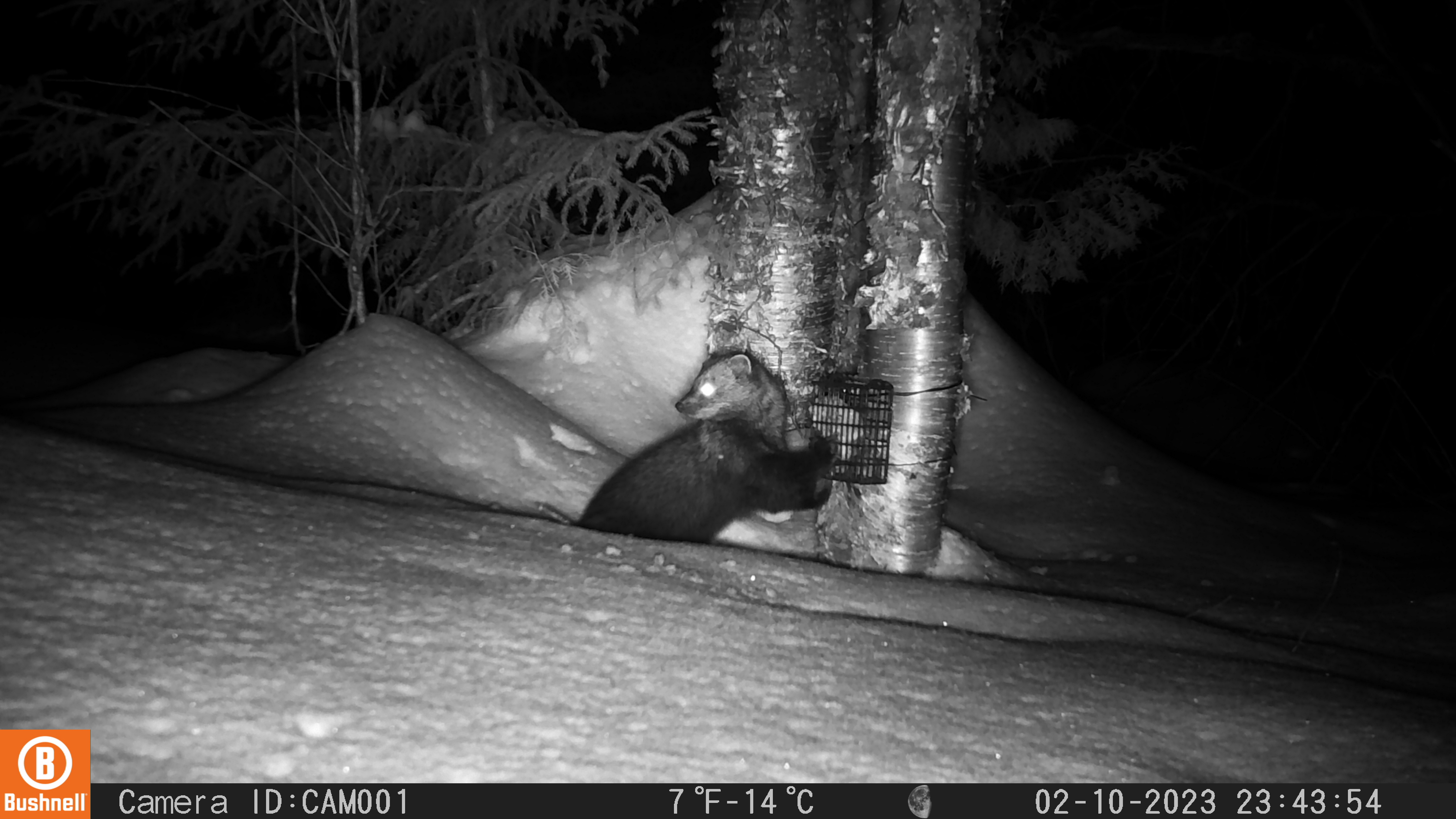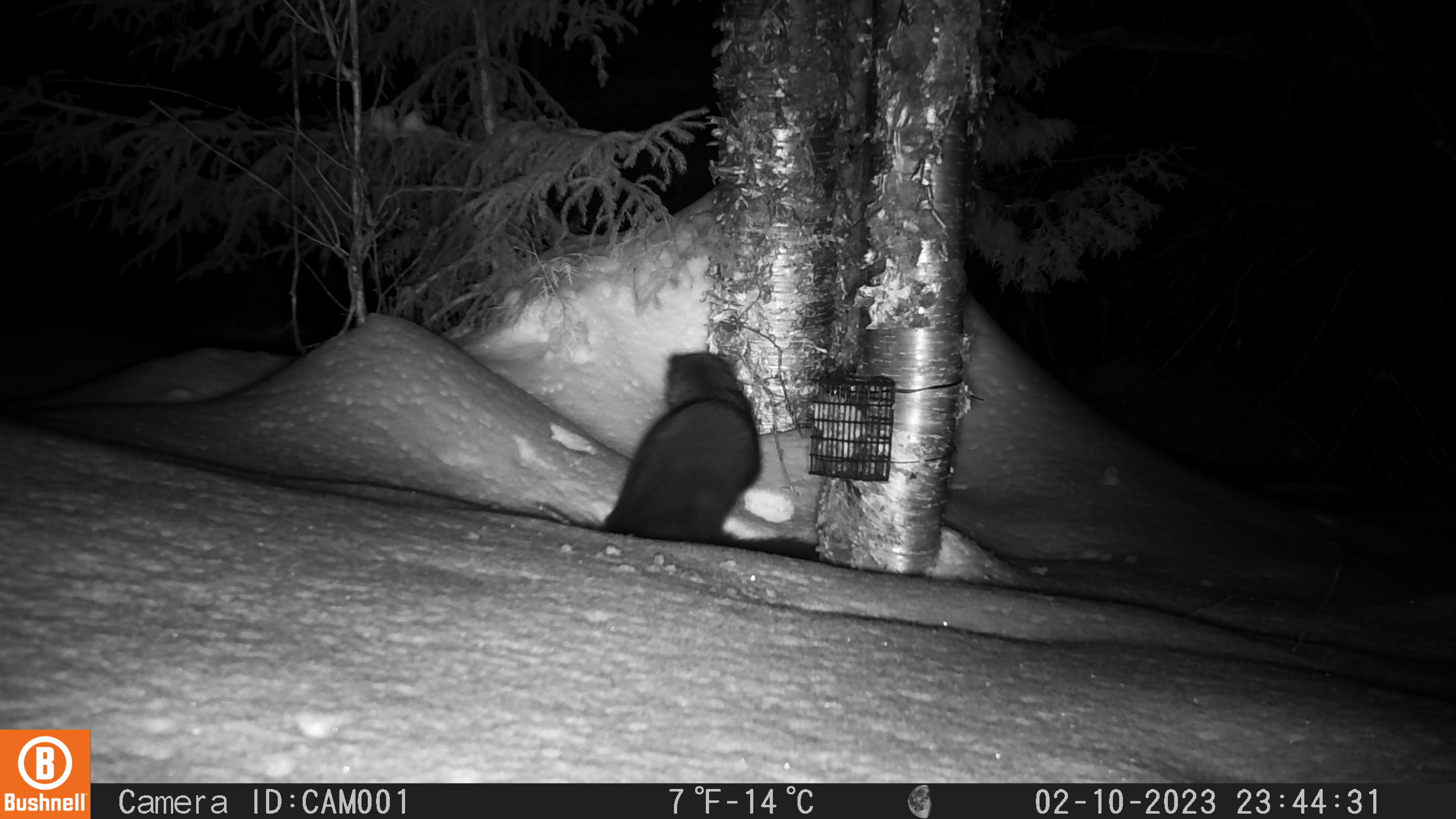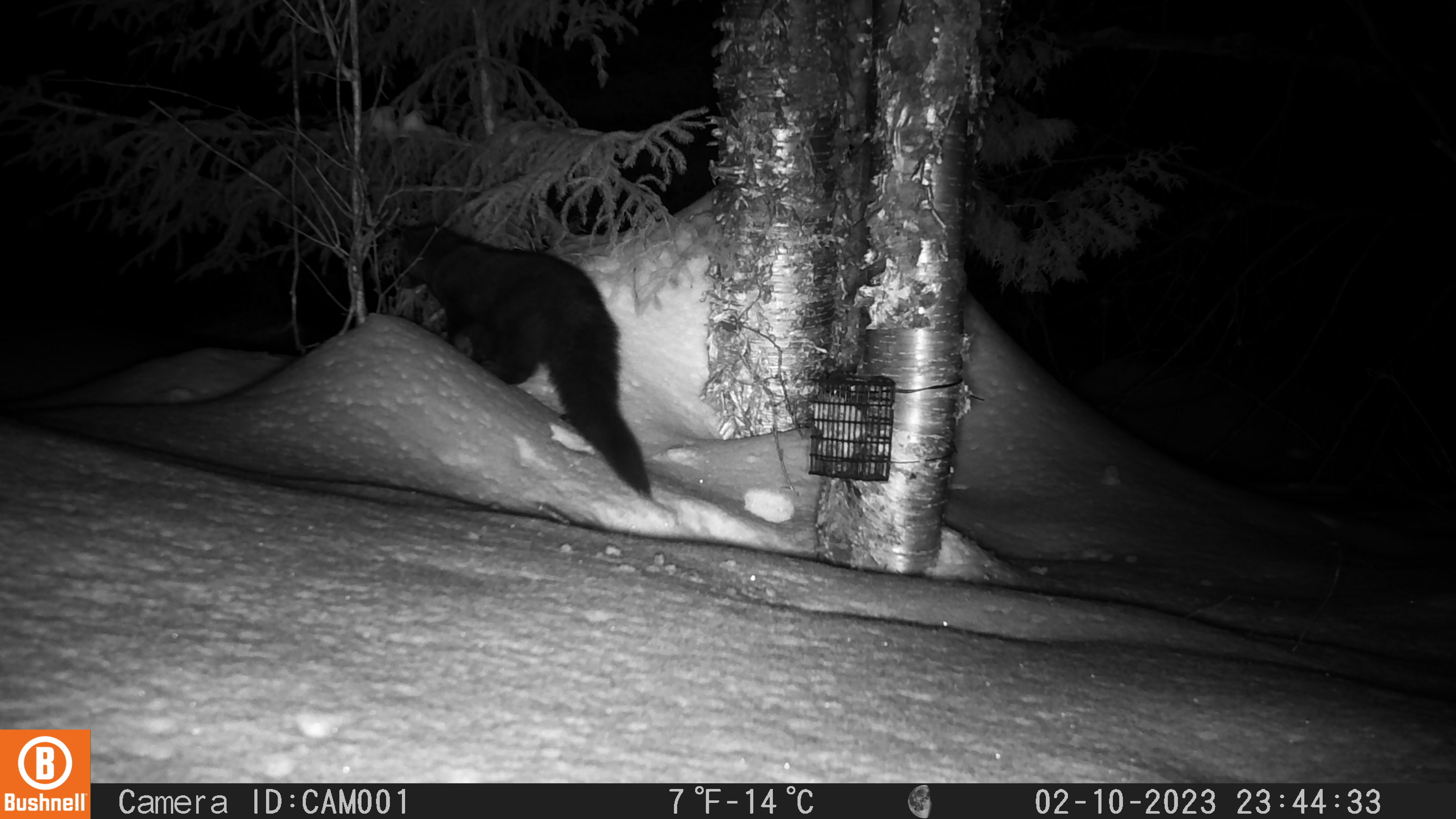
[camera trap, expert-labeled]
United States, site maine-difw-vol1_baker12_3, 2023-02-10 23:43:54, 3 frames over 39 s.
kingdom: Animalia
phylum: Chordata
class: Mammalia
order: Carnivora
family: Mustelidae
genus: Pekania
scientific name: Pekania pennanti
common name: fisher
Fisher (Pekania pennanti).